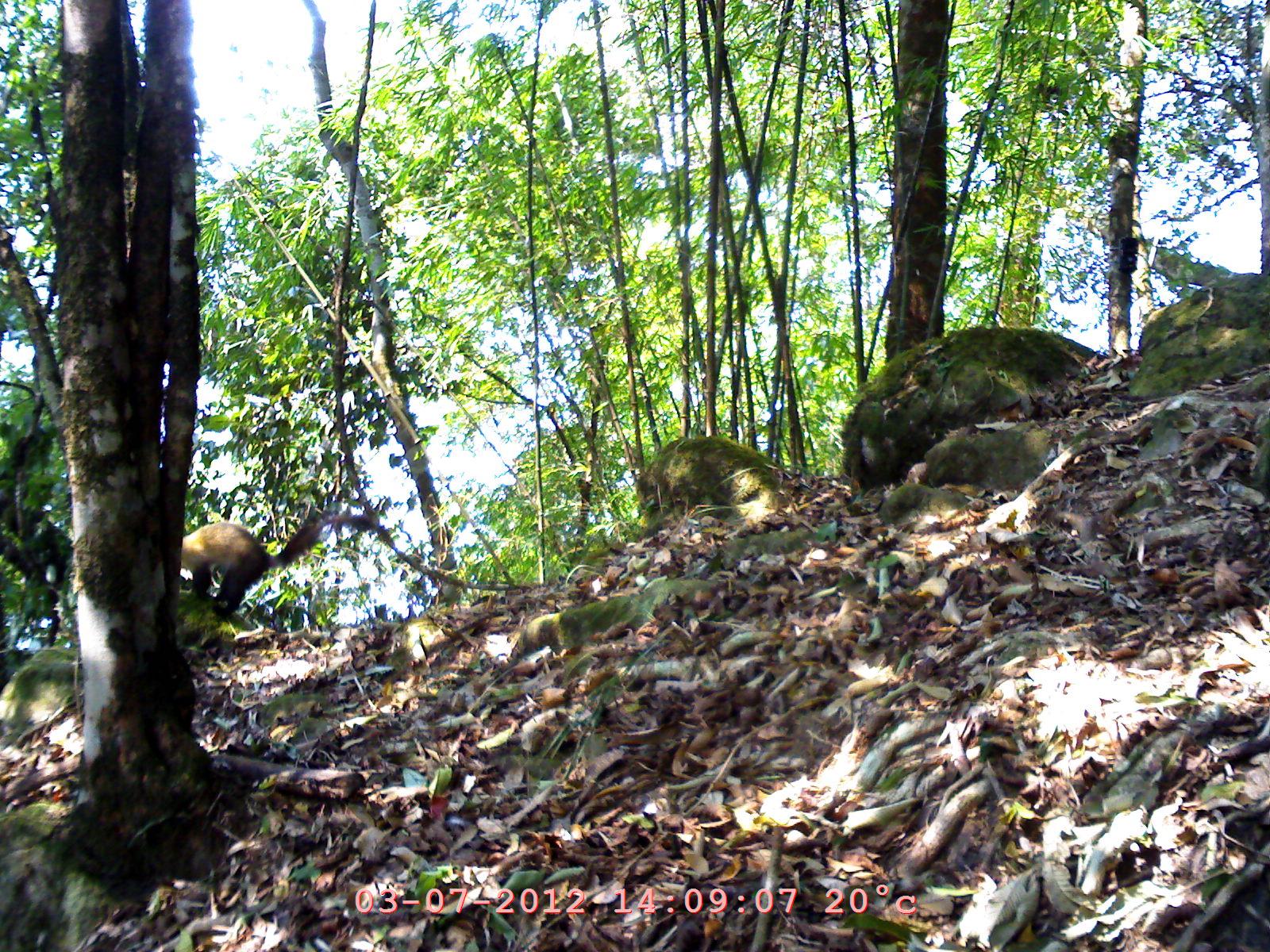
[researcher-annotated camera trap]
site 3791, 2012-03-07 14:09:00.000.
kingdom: Animalia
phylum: Chordata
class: Mammalia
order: Carnivora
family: Mustelidae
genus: Martes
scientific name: Martes flavigula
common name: yellow-throated marten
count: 1